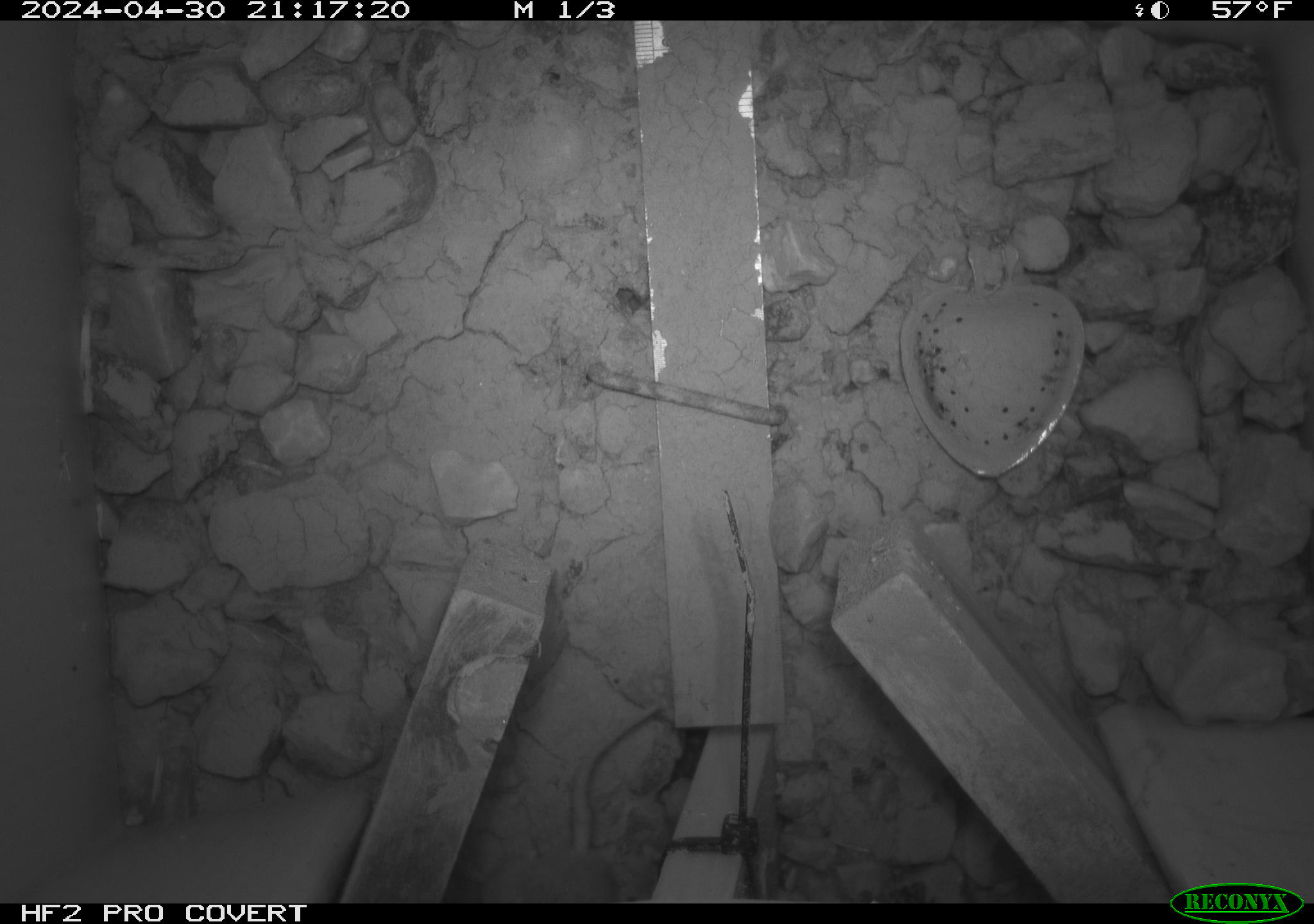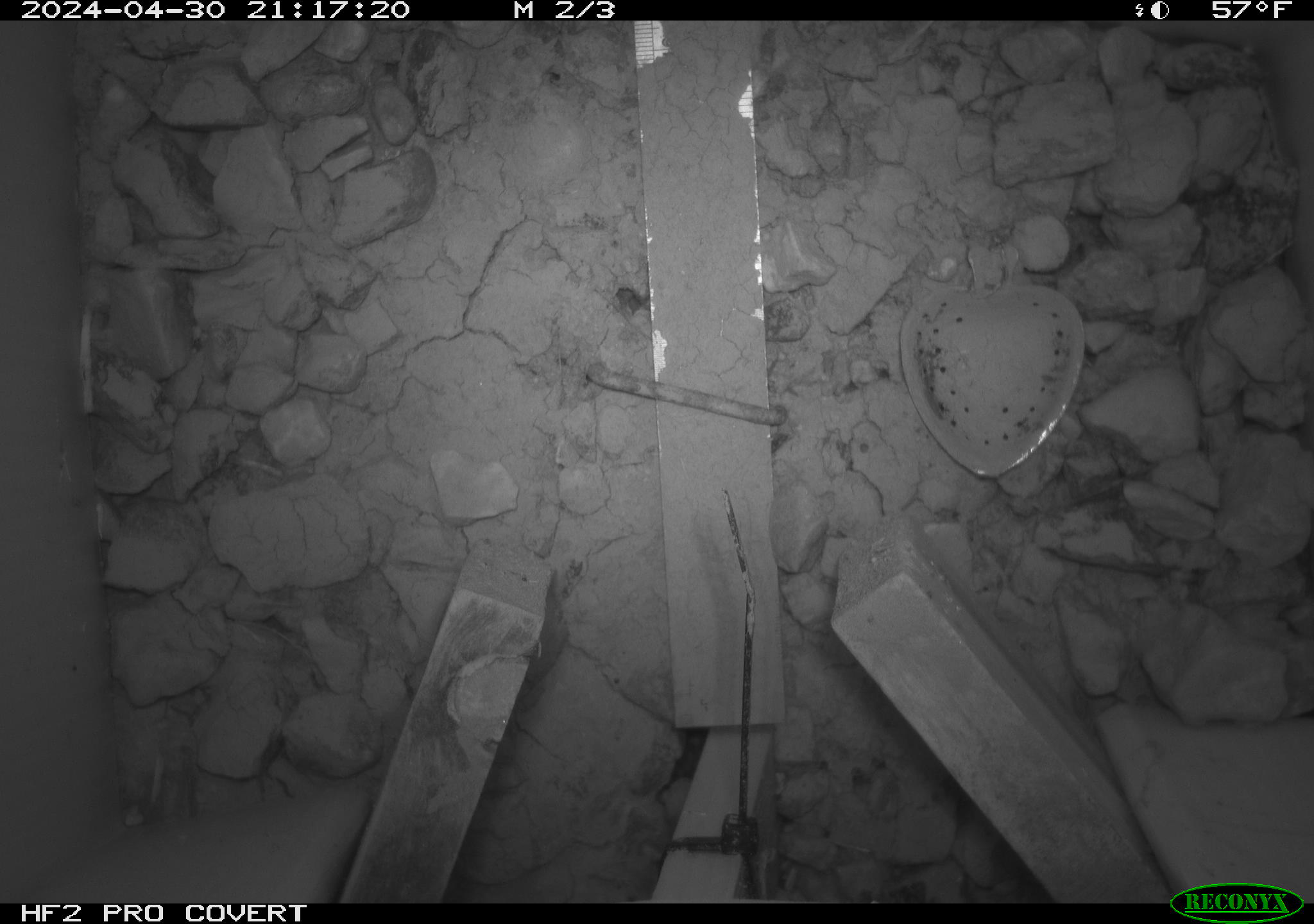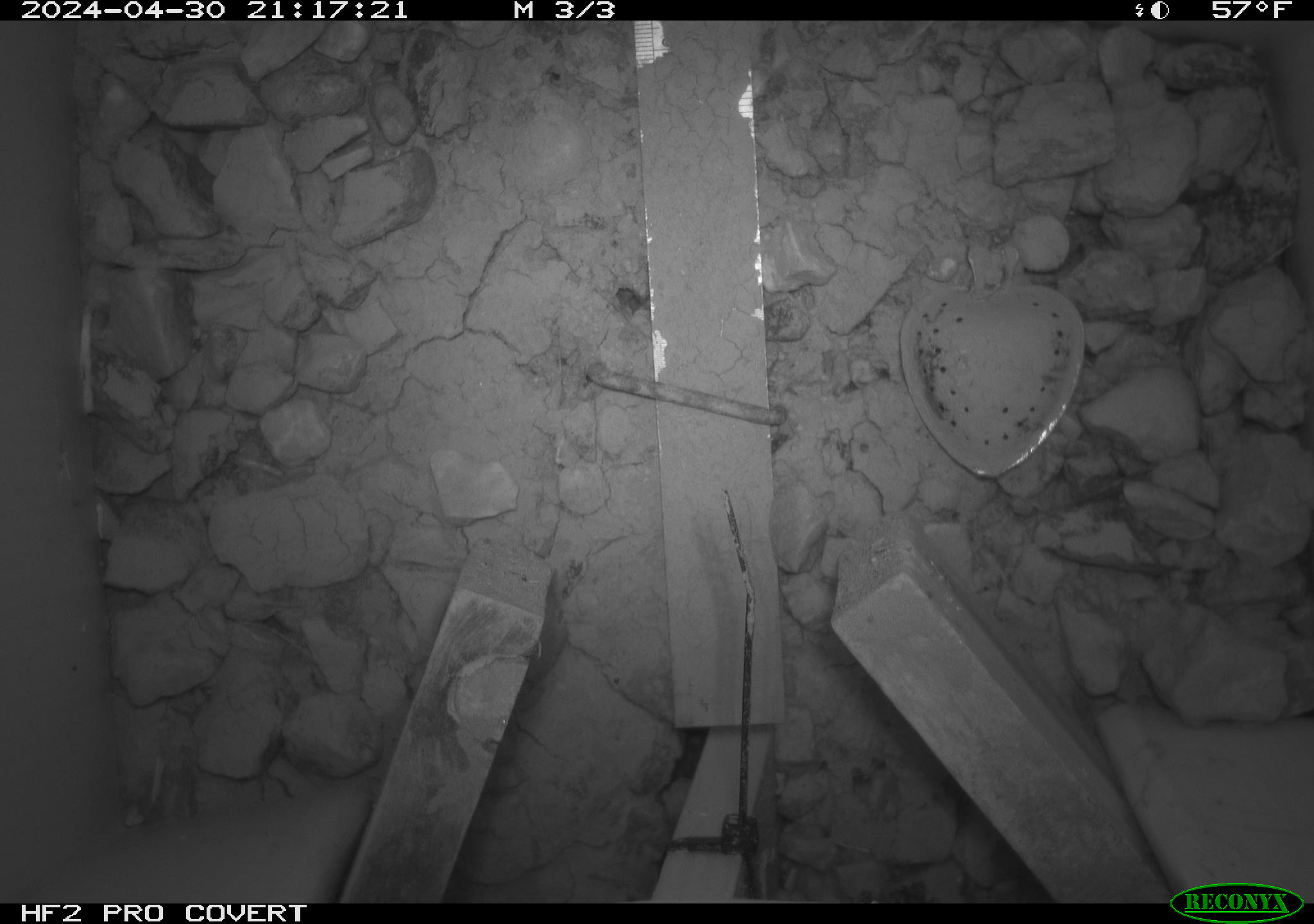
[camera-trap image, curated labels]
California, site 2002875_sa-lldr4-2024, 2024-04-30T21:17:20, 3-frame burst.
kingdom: Animalia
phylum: Chordata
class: Mammalia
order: Rodentia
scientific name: Rodentia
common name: rodent